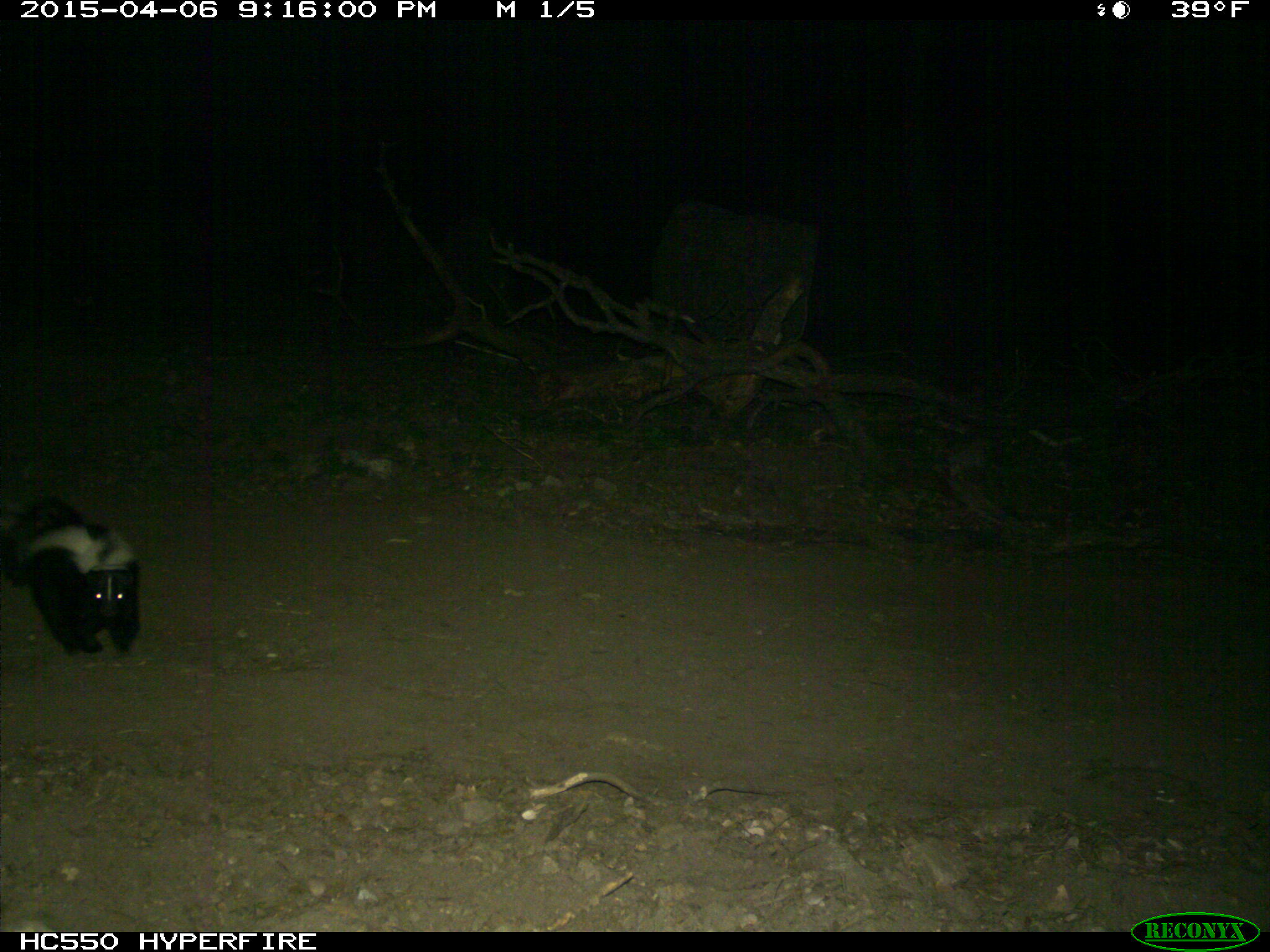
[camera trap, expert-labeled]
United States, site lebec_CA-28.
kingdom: Animalia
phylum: Chordata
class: Mammalia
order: Carnivora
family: Mephitidae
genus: Mephitis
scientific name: Mephitis mephitis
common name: striped skunk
Mephitis mephitis (striped skunk).